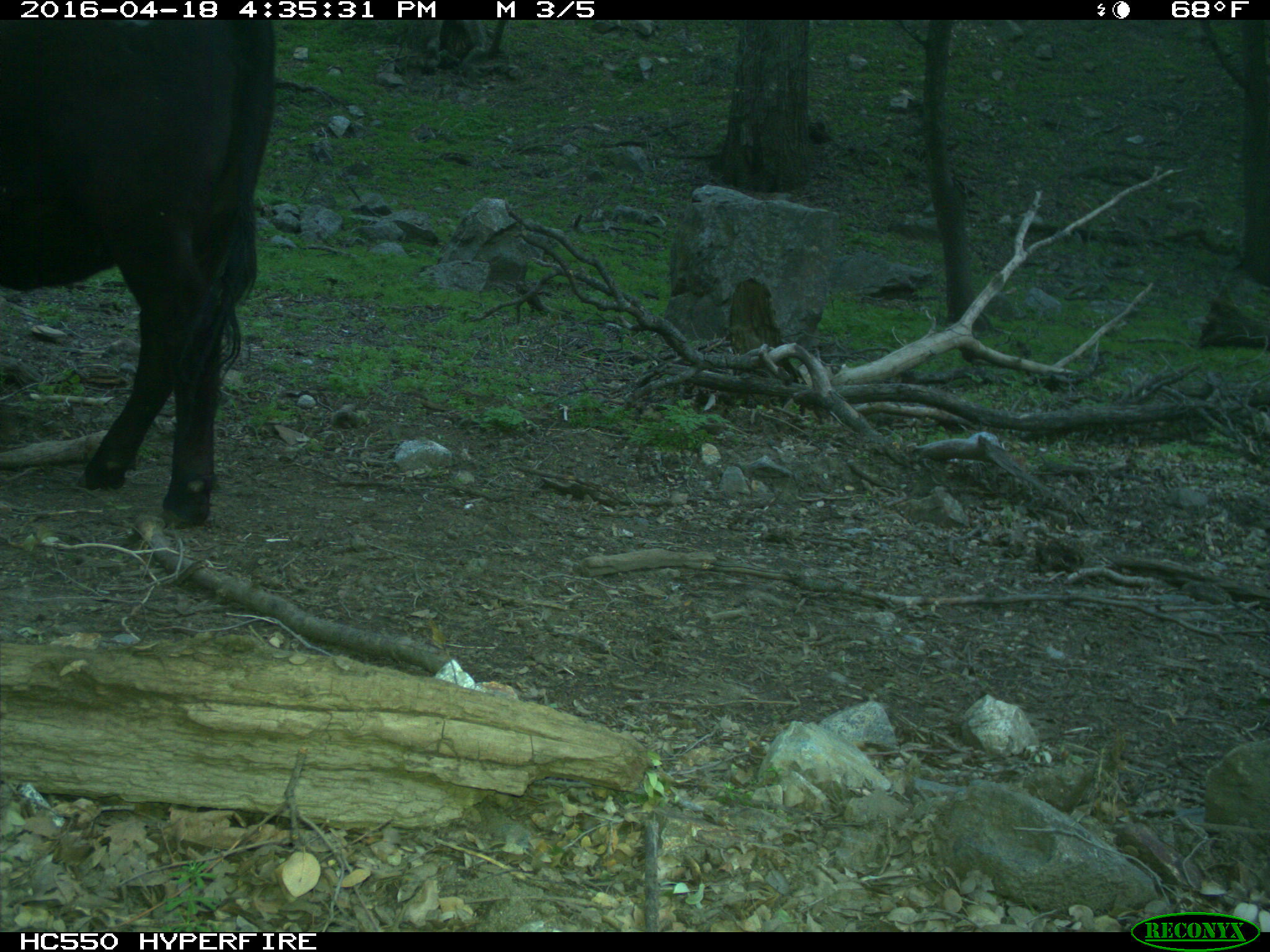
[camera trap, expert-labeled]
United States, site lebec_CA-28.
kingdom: Animalia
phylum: Chordata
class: Mammalia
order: Artiodactyla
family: Bovidae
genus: Bos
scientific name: Bos taurus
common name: domestic cow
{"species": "Bos taurus (domestic cow)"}